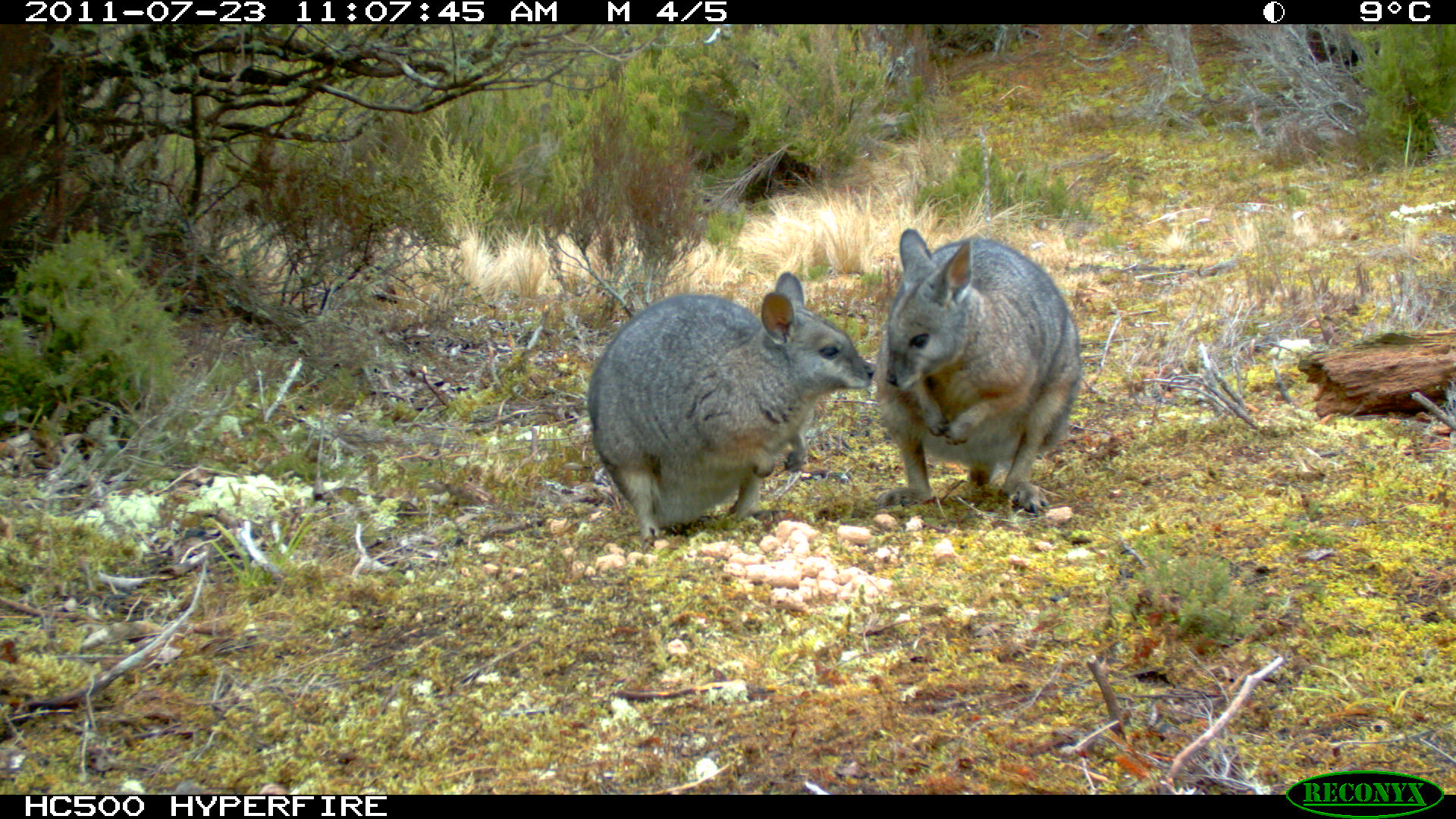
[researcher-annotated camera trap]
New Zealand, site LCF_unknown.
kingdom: Animalia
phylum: Chordata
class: Mammalia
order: Diprotodontia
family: Macropodidae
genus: Notamacropus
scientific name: Notamacropus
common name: wallaby